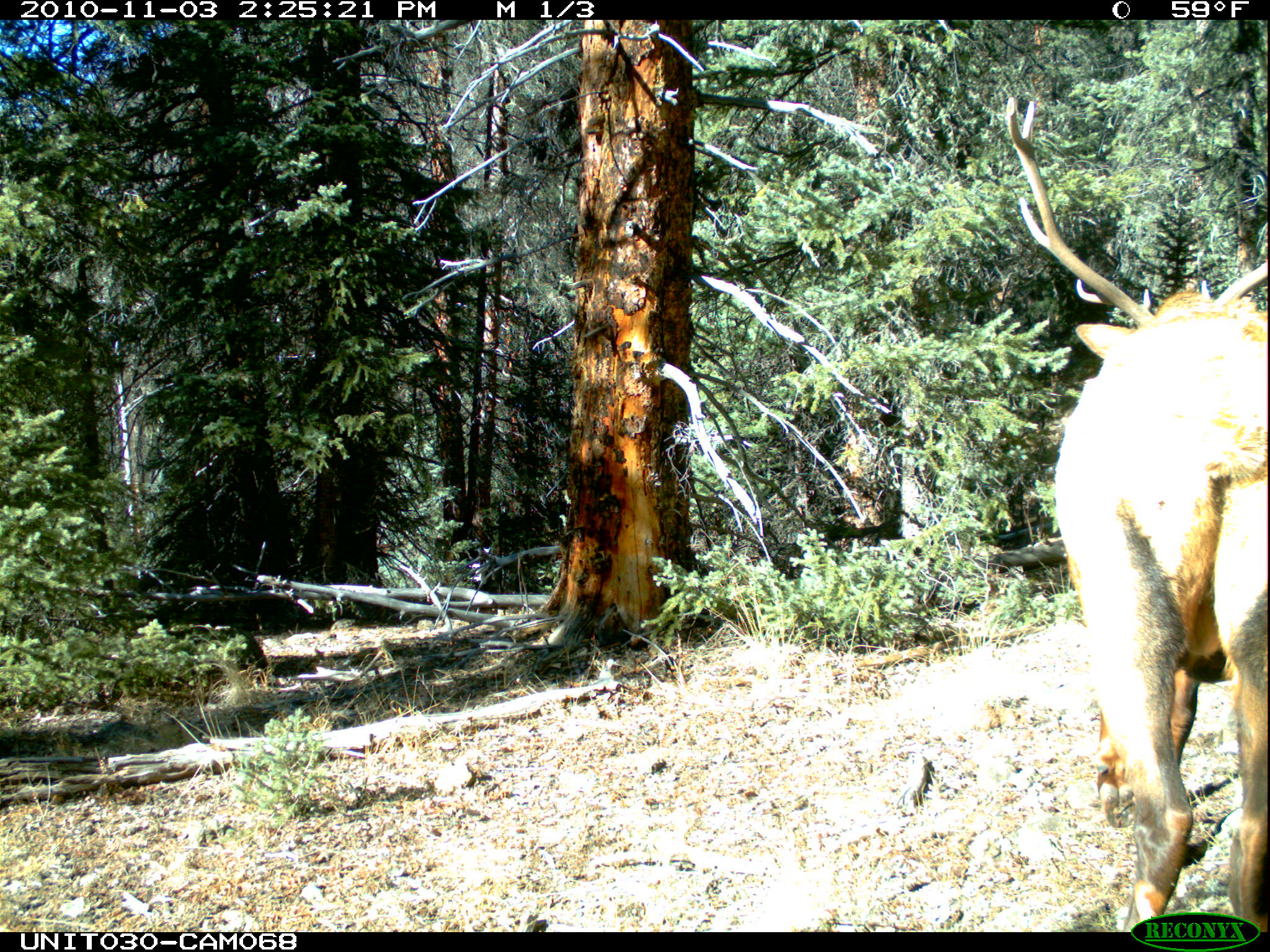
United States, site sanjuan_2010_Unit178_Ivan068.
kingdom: Animalia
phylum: Chordata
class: Mammalia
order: Artiodactyla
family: Cervidae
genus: Cervus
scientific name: Cervus elaphus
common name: red deer